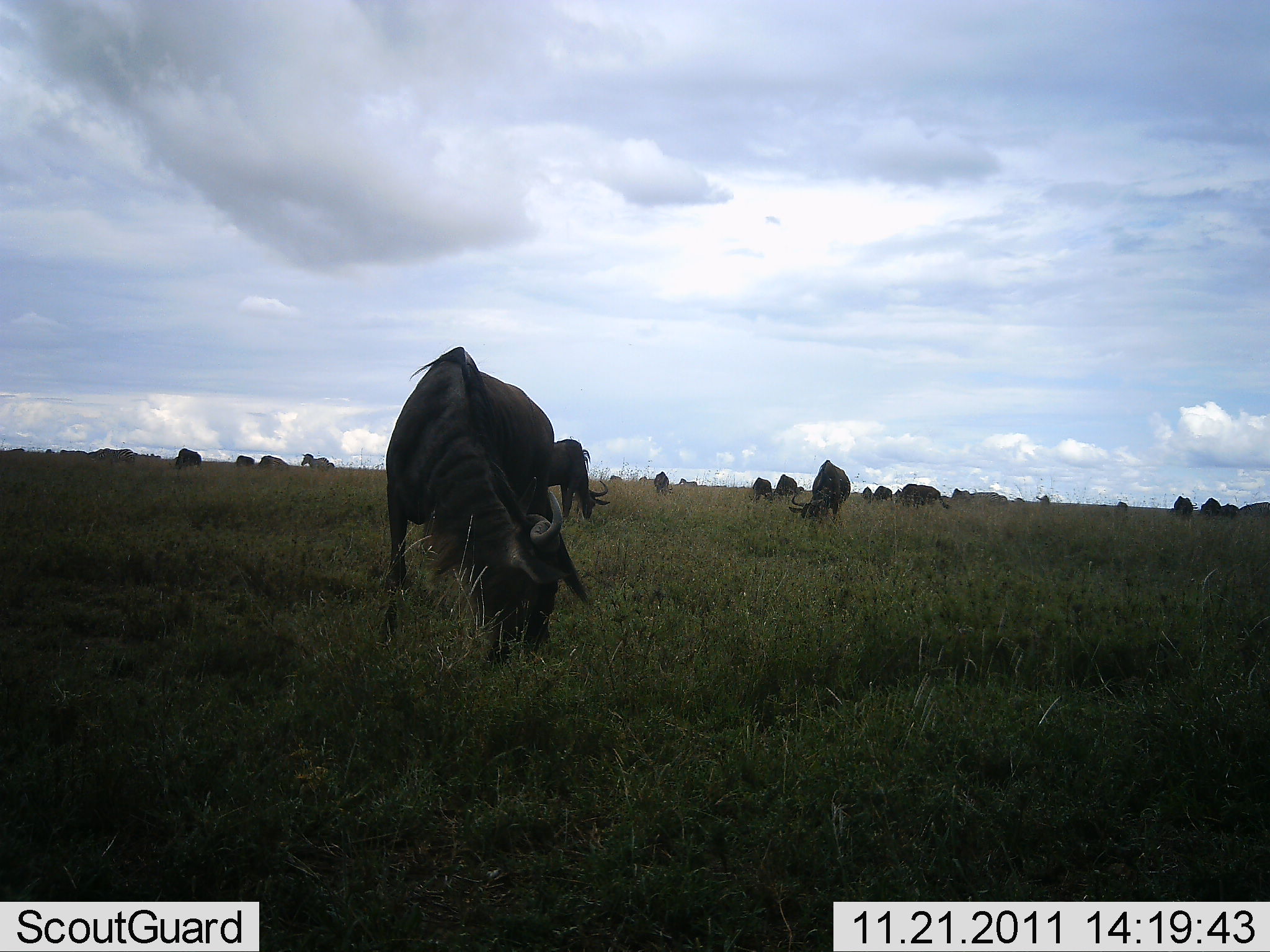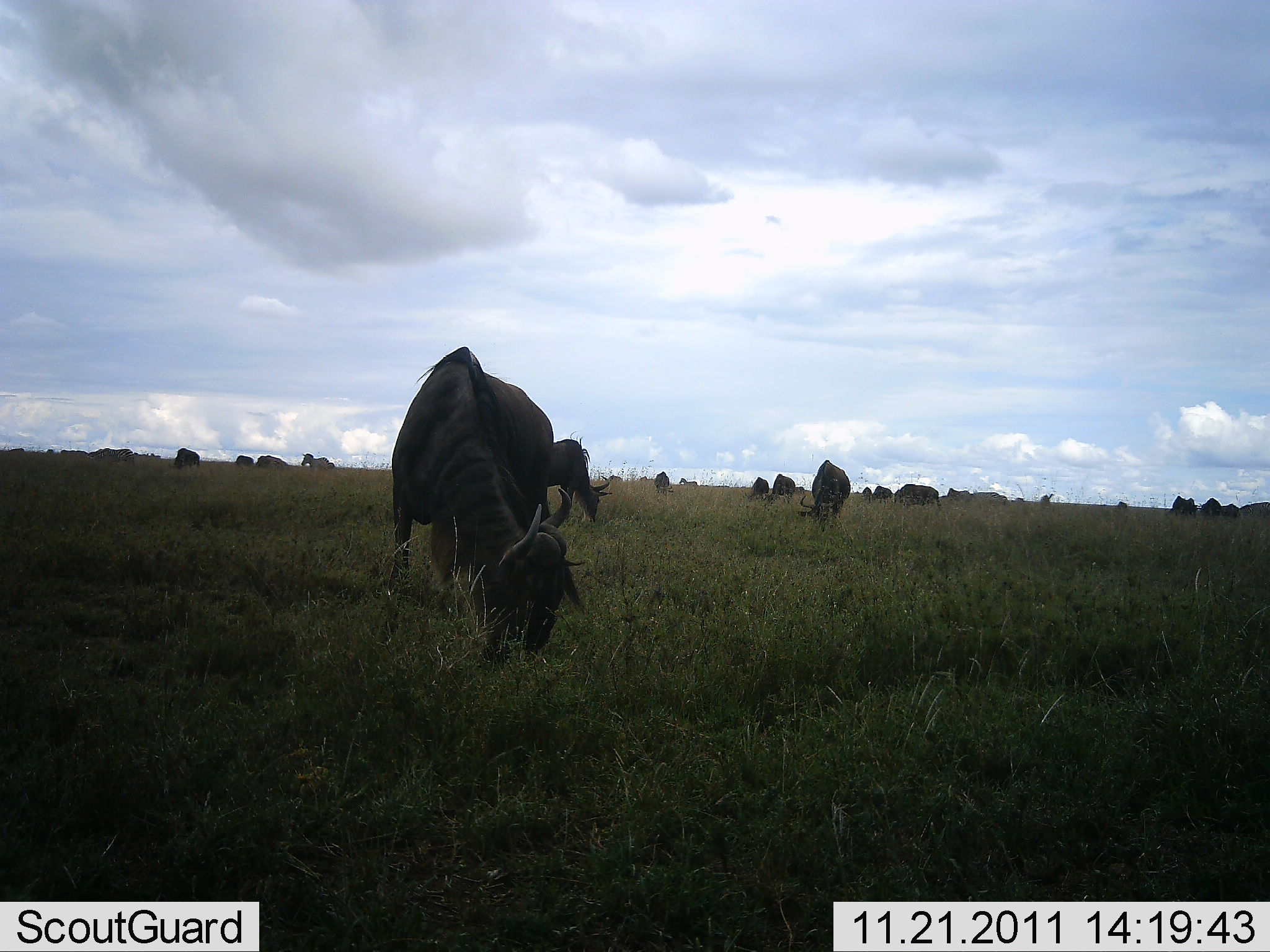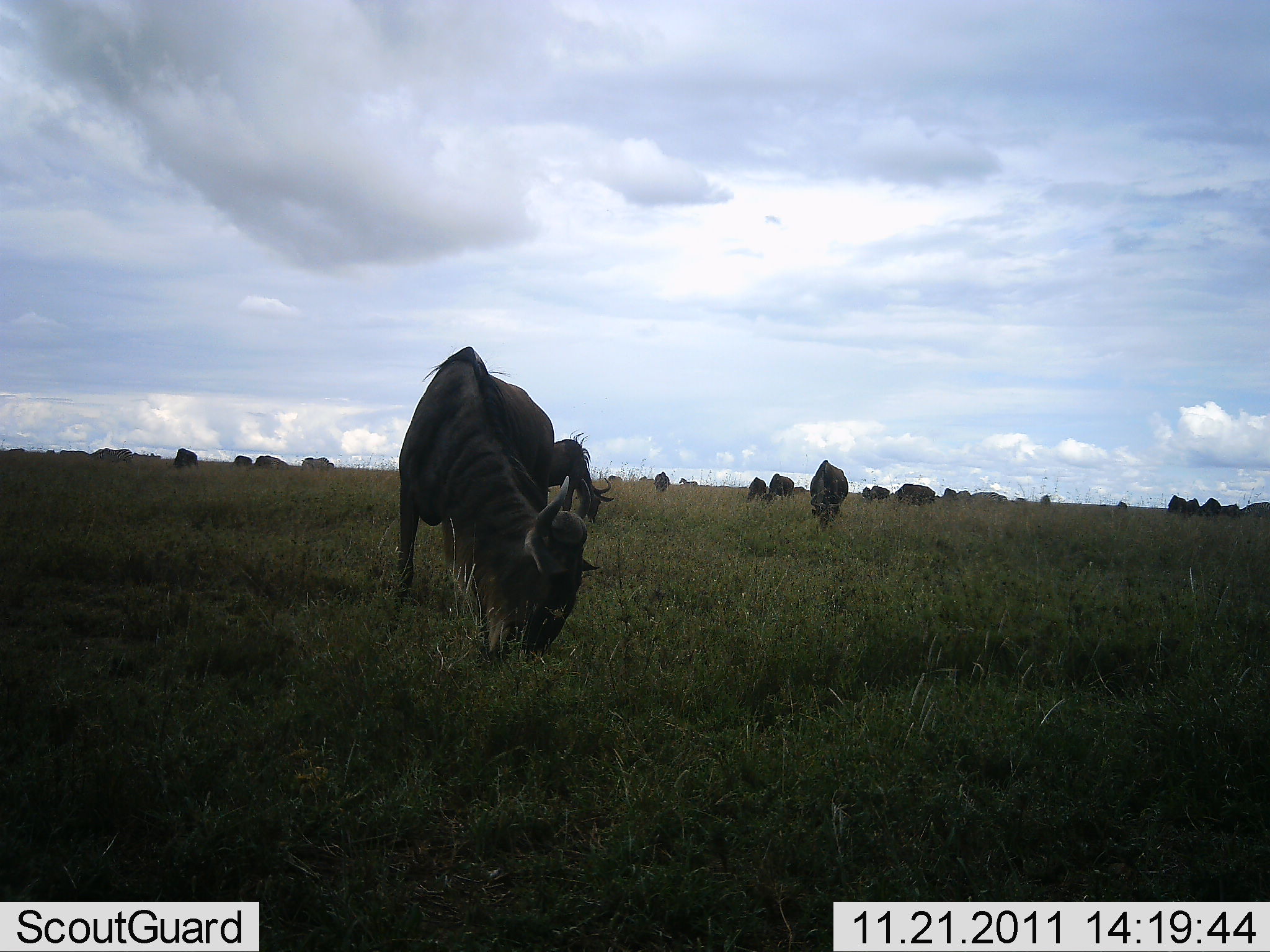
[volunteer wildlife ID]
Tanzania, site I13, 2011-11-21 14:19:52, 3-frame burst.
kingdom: Animalia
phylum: Chordata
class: Mammalia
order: Artiodactyla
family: Bovidae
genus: Connochaetes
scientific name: Connochaetes taurinus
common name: blue wildebeest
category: wildebeest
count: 11-50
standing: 43%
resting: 0%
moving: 0%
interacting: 0%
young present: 0%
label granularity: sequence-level